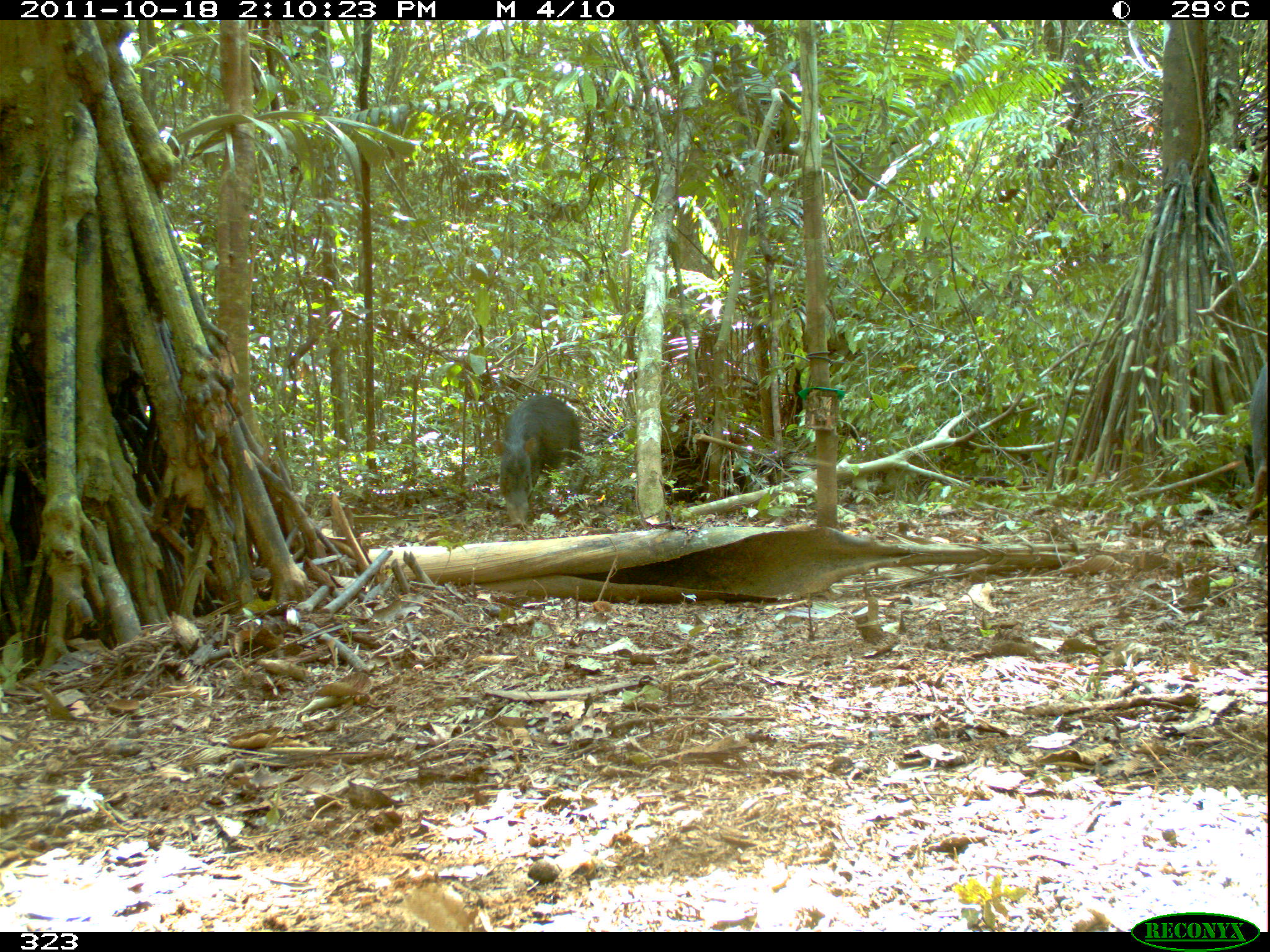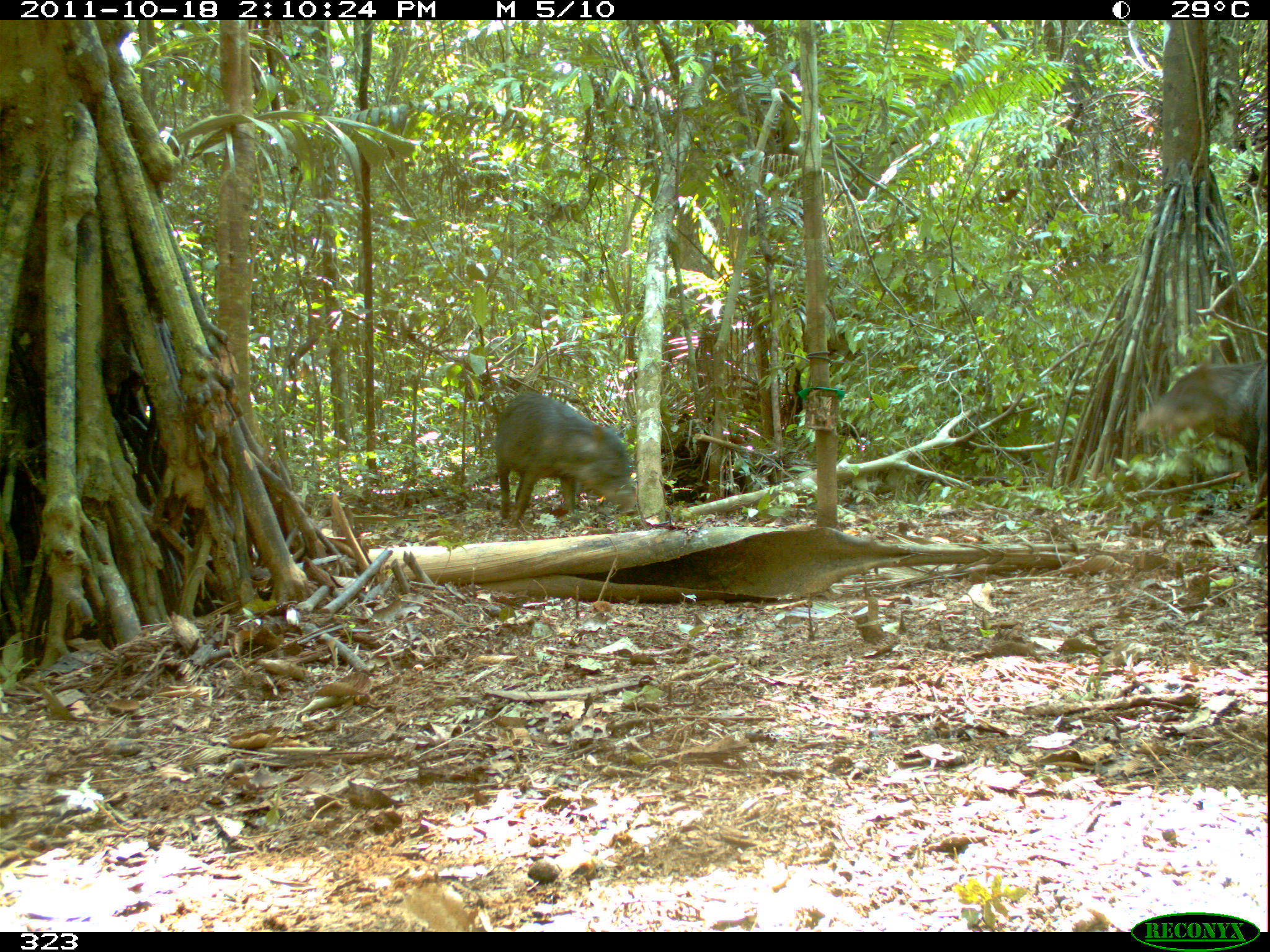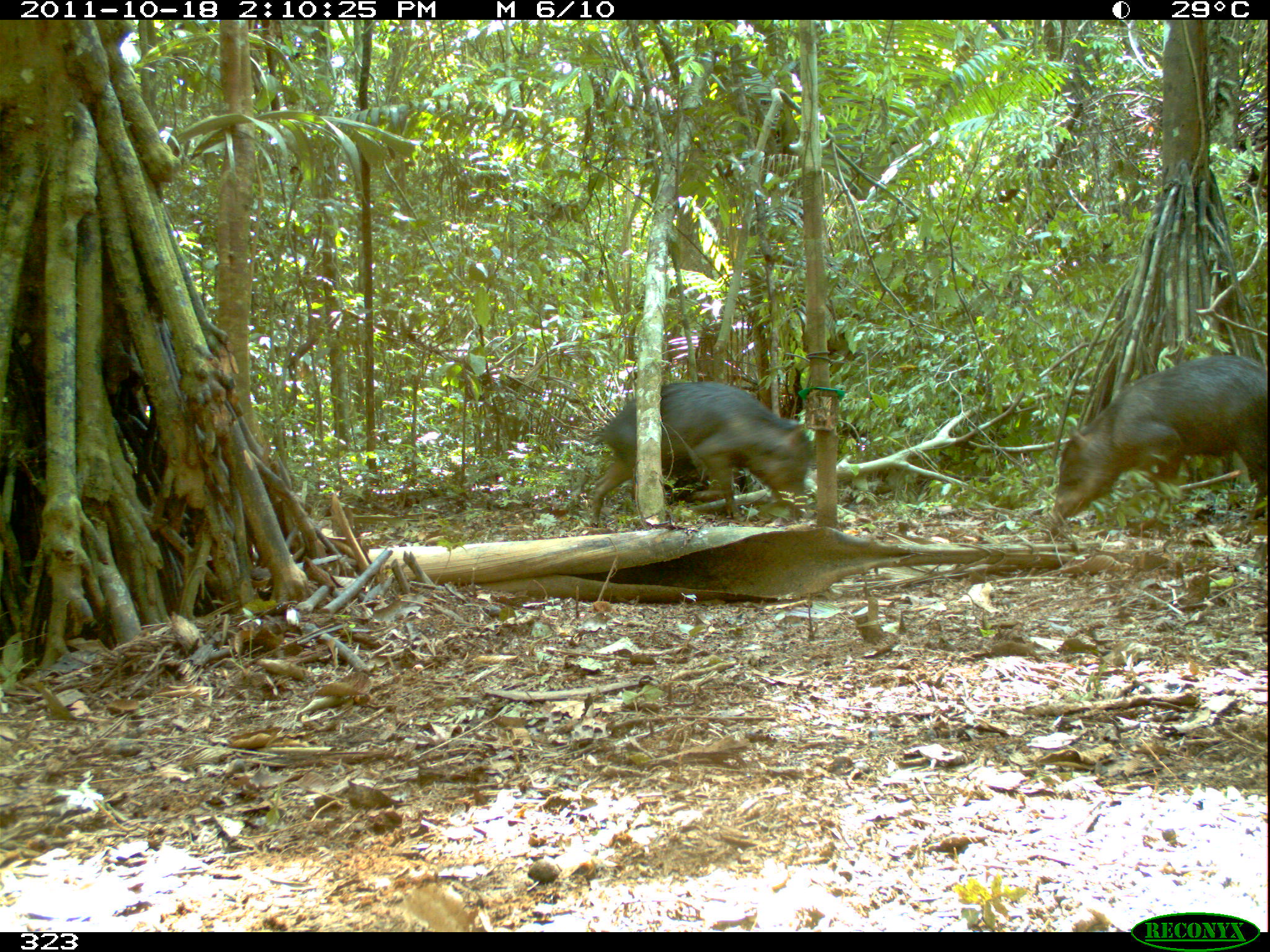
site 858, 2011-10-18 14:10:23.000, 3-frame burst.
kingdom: Animalia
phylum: Chordata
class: Mammalia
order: Artiodactyla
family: Tayassuidae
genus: Tayassu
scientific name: Tayassu pecari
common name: white-lipped peccary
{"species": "Tayassu pecari (white-lipped peccary)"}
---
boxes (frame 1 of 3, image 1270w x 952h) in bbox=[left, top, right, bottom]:
tayassu pecari: bbox=[489, 394, 585, 528]; bbox=[1245, 362, 1270, 524]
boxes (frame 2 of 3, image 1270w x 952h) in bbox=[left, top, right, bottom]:
tayassu pecari: bbox=[1134, 354, 1266, 527]; bbox=[493, 390, 637, 528]